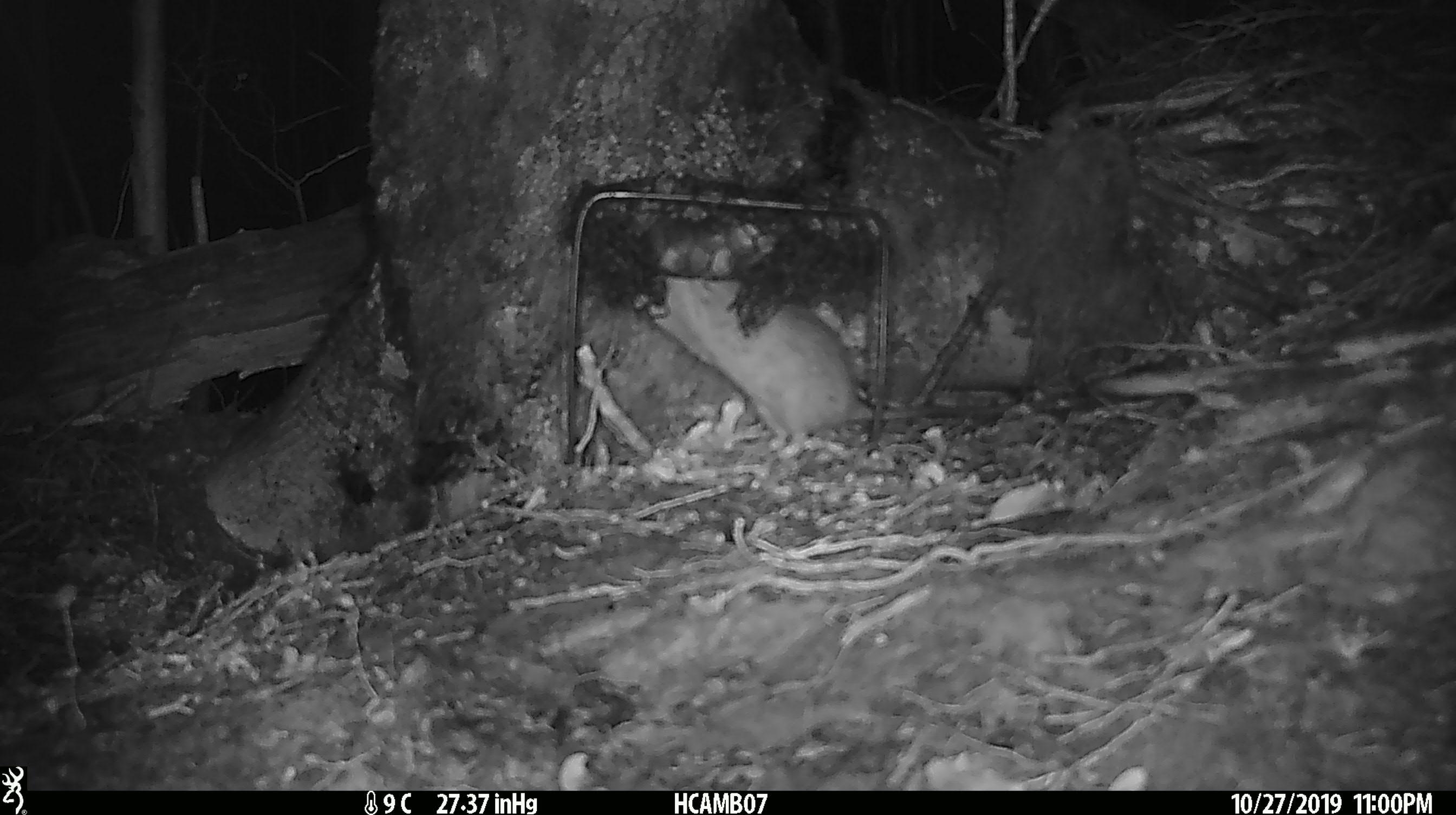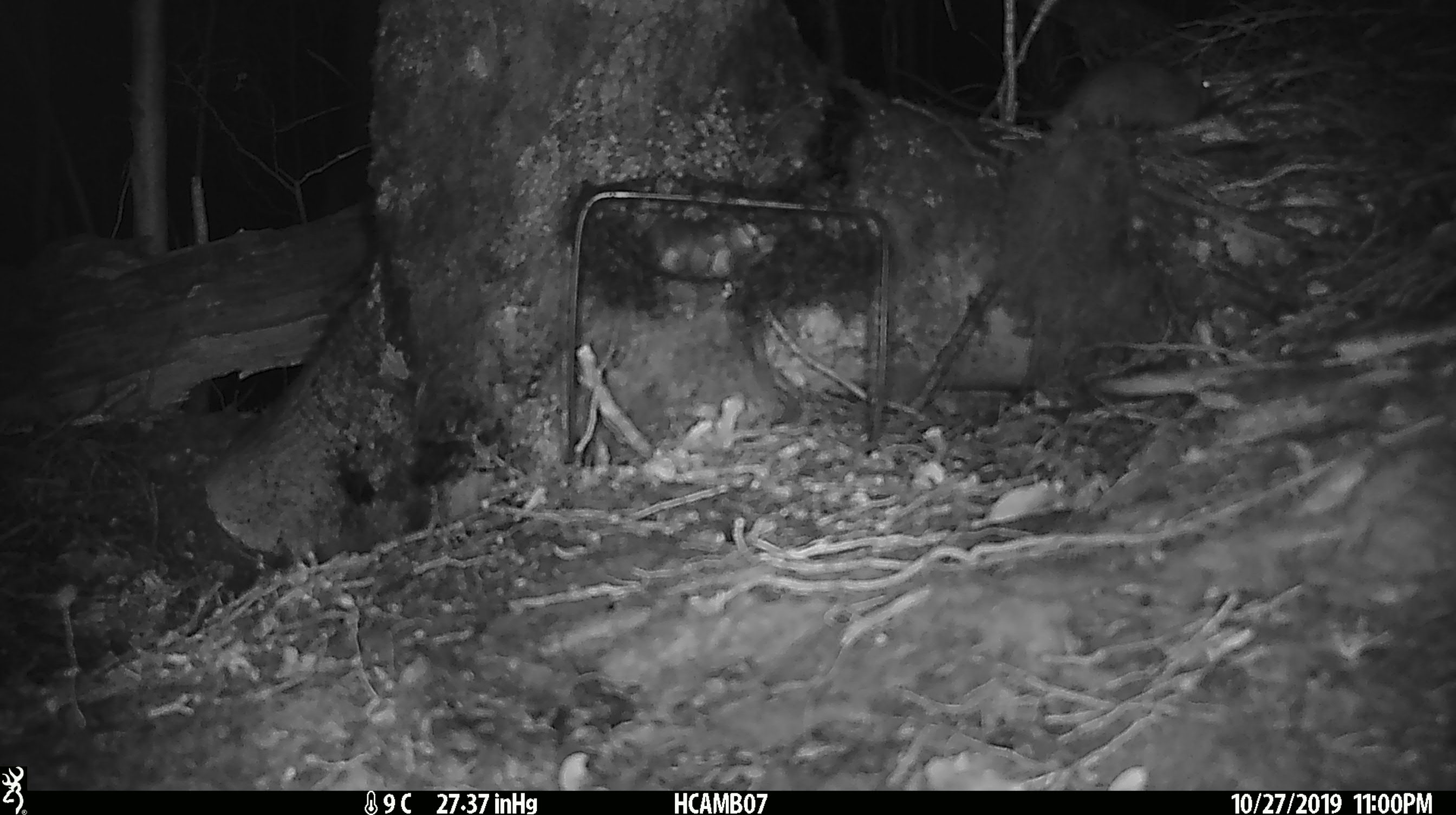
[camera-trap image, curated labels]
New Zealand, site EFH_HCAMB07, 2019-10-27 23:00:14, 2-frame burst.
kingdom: Animalia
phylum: Chordata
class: Mammalia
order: Rodentia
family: Muridae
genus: Mus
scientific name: Mus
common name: mouse